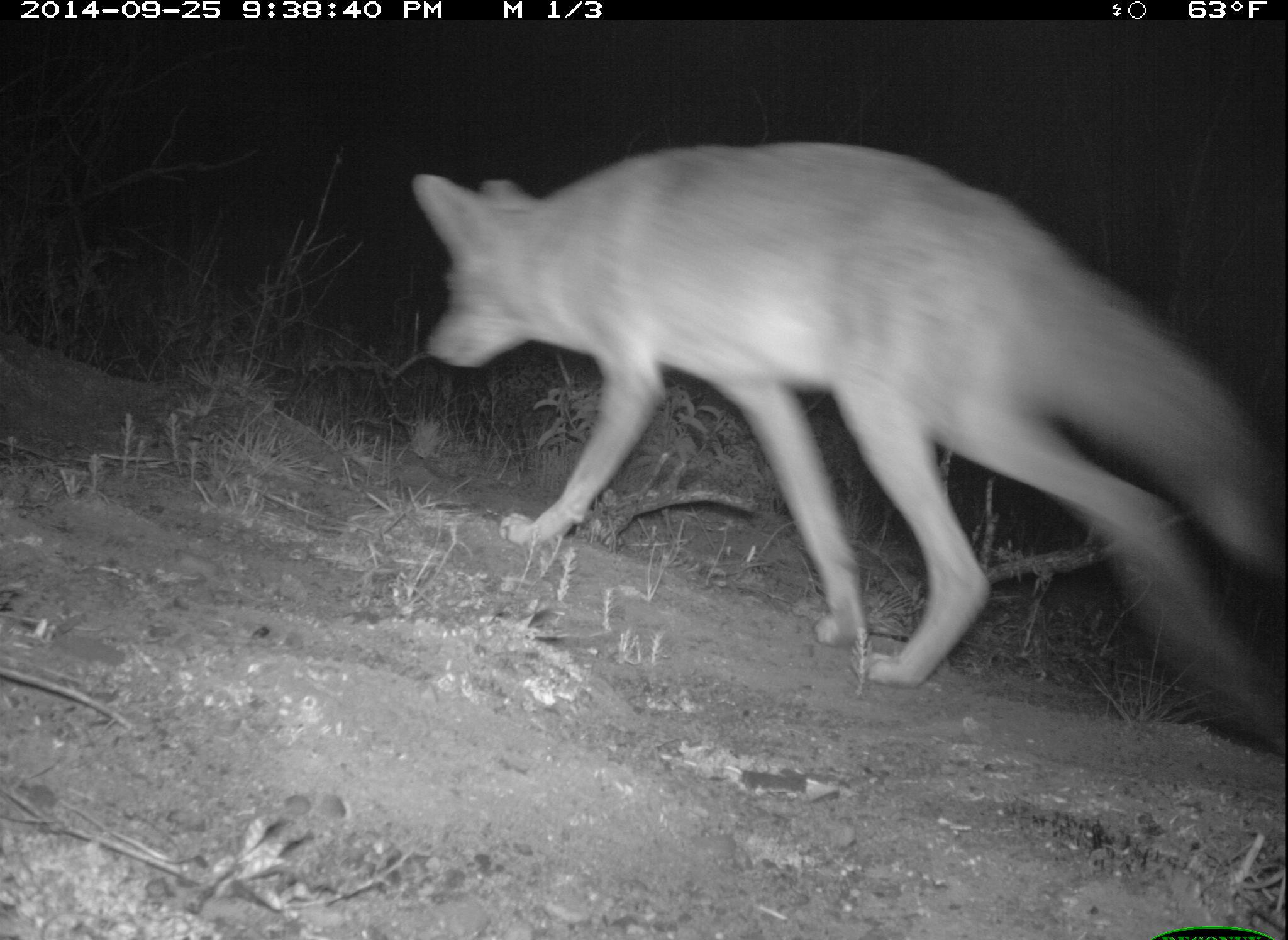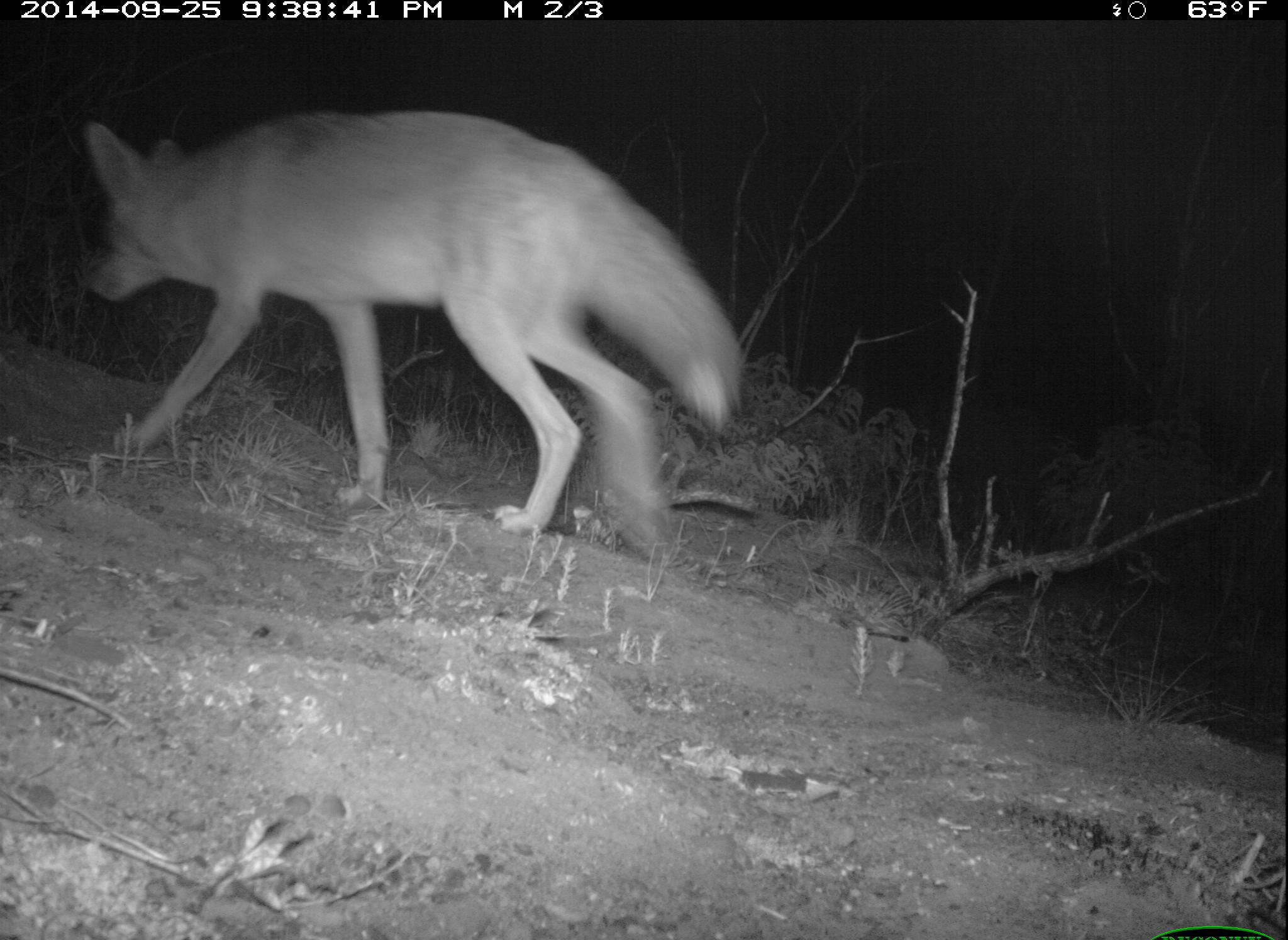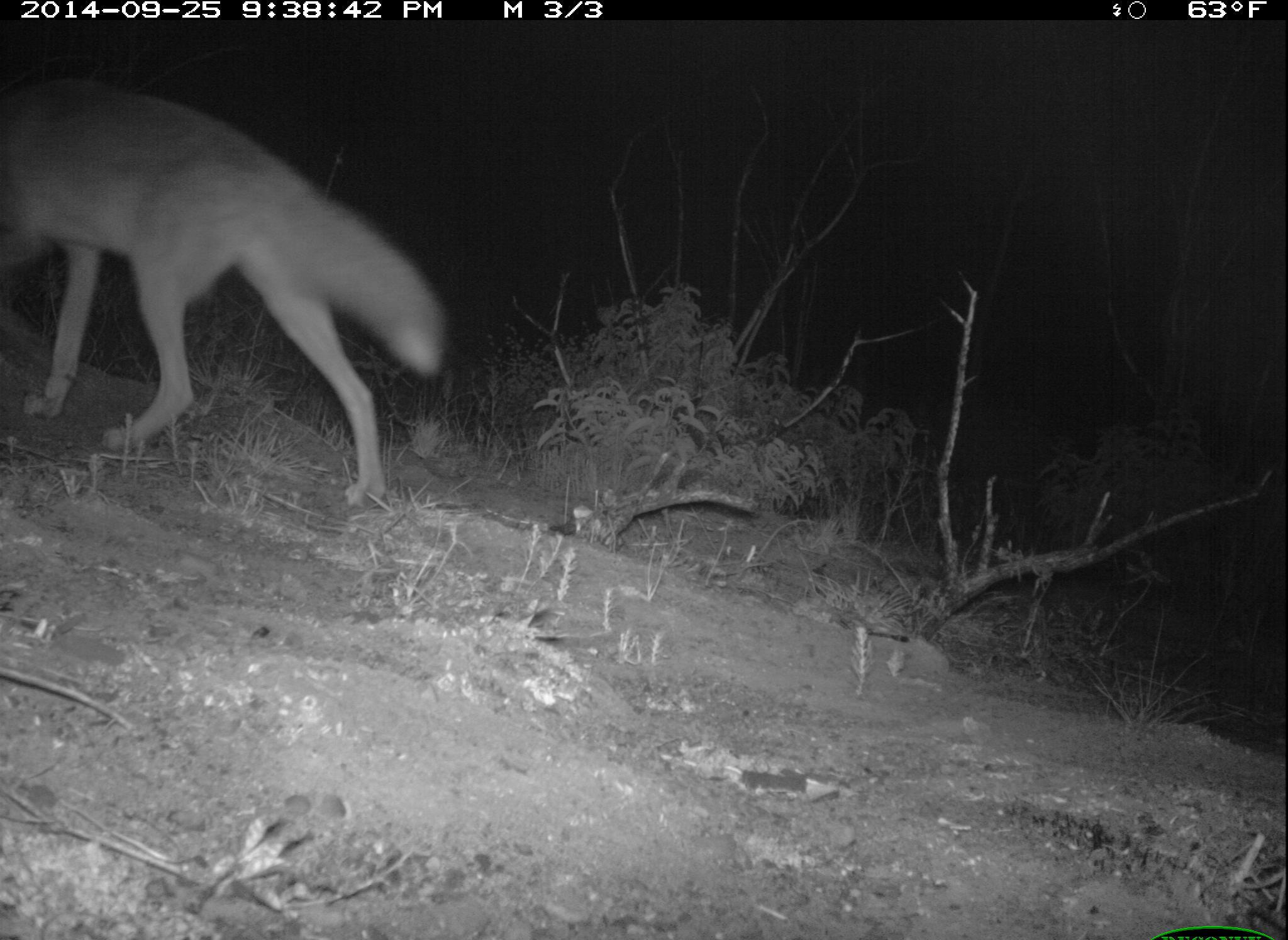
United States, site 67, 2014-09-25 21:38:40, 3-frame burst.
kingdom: Animalia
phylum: Chordata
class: Mammalia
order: Carnivora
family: Canidae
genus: Canis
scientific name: Canis latrans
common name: coyote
Coyote (Canis latrans).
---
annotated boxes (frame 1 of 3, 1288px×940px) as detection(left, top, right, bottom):
coyote: detection(411, 141, 1287, 754)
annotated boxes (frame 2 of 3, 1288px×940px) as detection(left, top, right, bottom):
coyote: detection(76, 119, 748, 564)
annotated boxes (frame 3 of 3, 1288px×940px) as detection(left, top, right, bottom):
coyote: detection(0, 72, 447, 513)